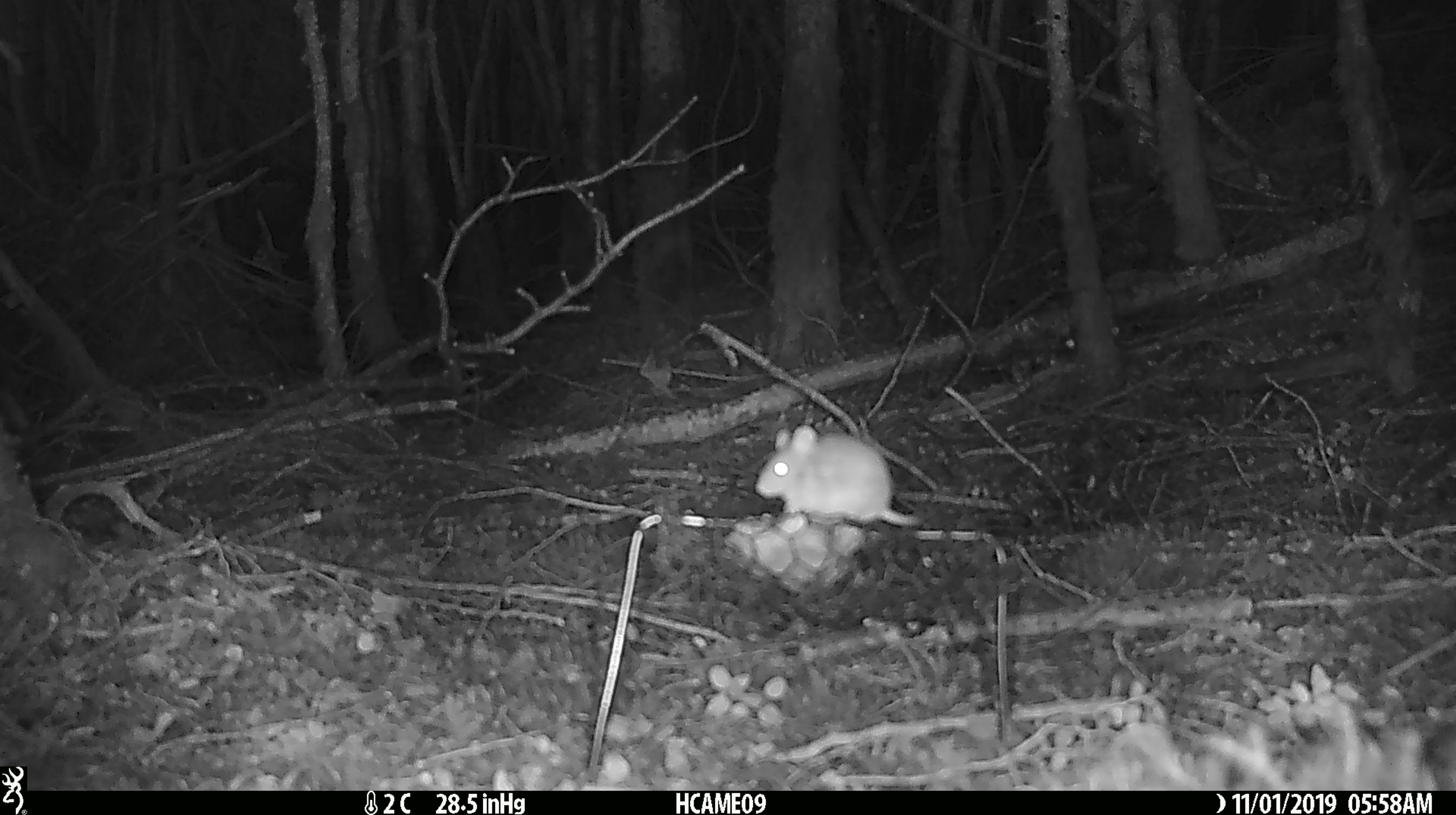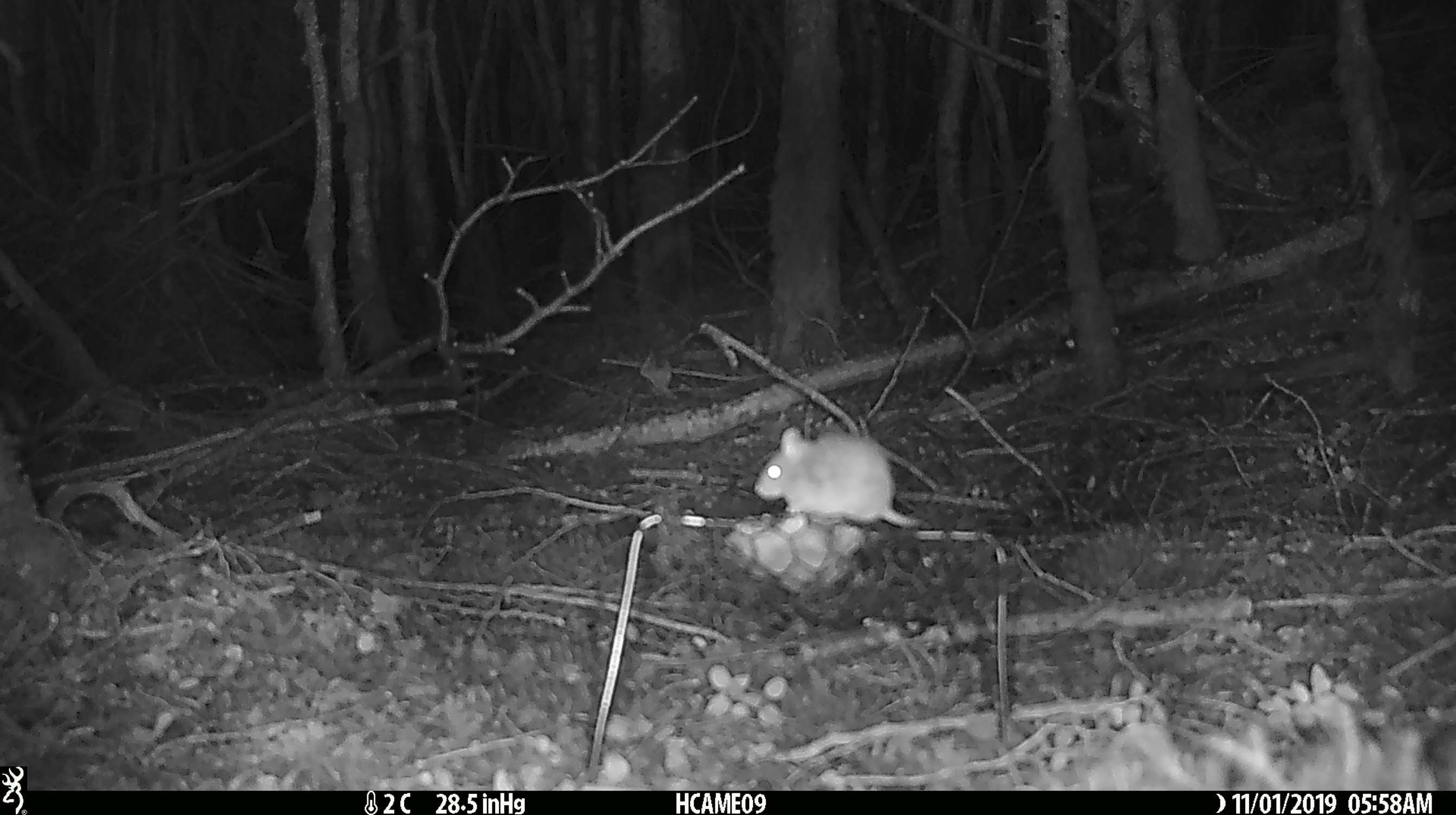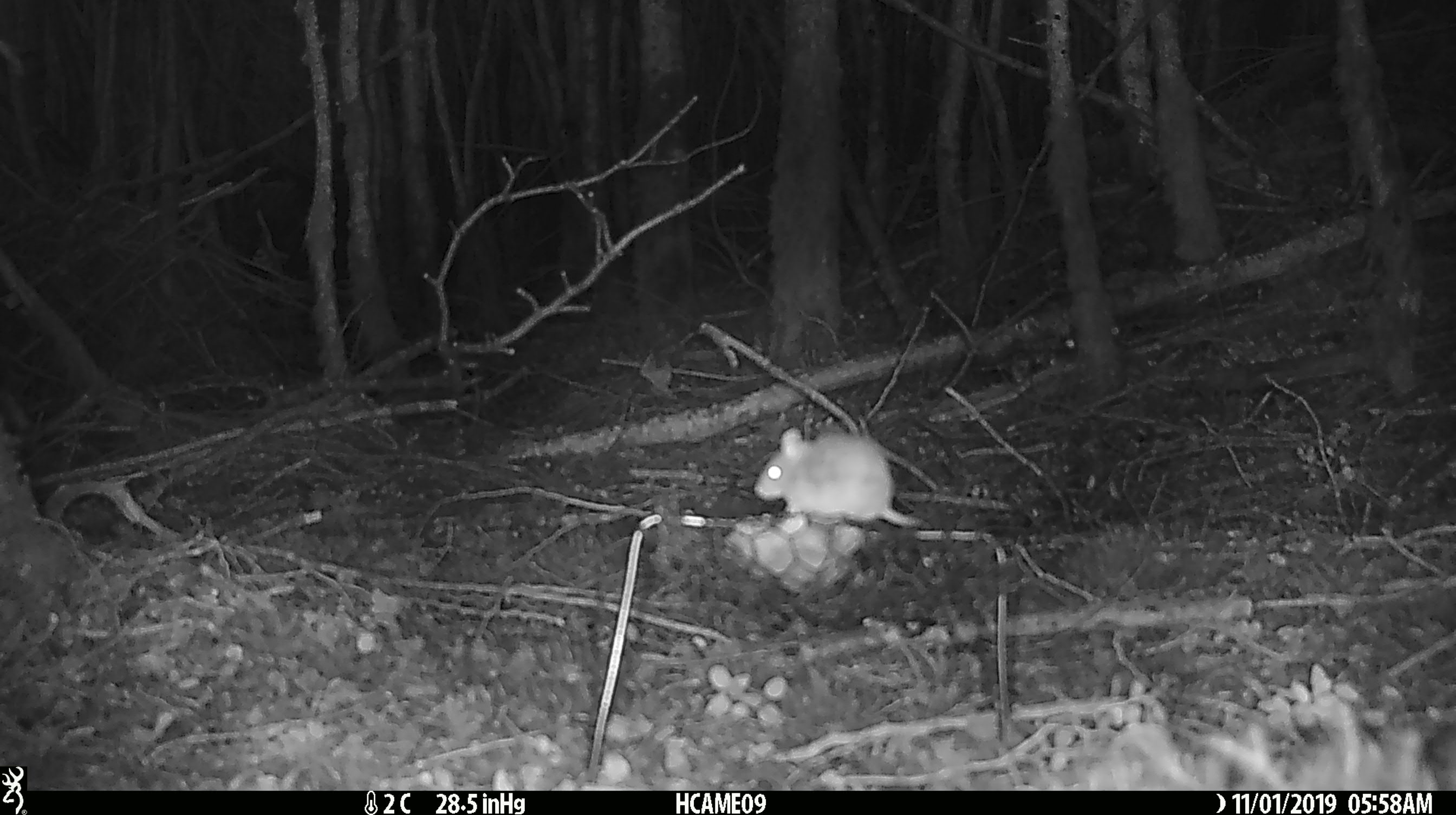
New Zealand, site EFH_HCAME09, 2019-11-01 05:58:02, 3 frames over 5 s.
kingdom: Animalia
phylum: Chordata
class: Mammalia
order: Rodentia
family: Muridae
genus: Mus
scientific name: Mus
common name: mouse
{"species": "mouse (Mus)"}